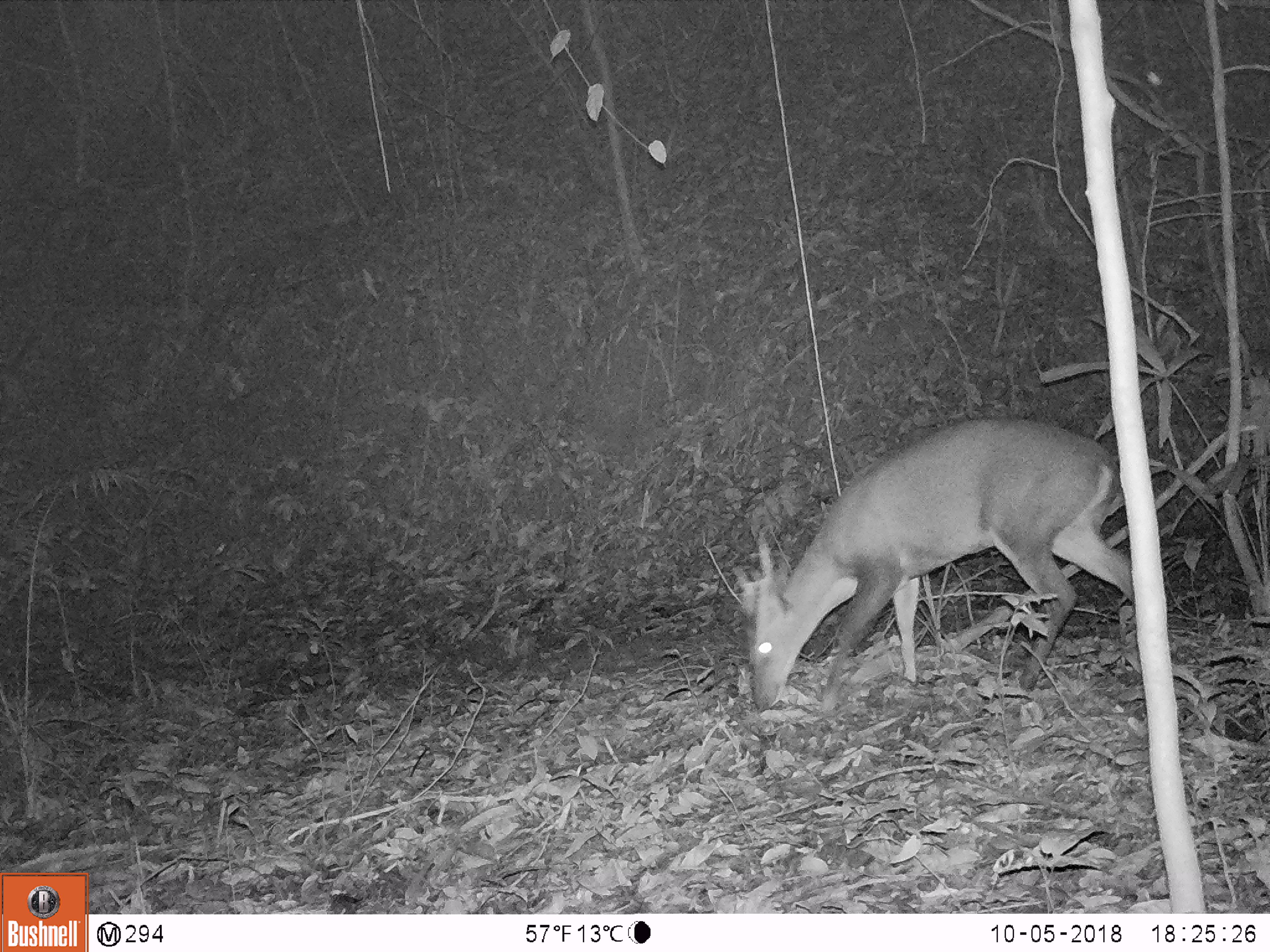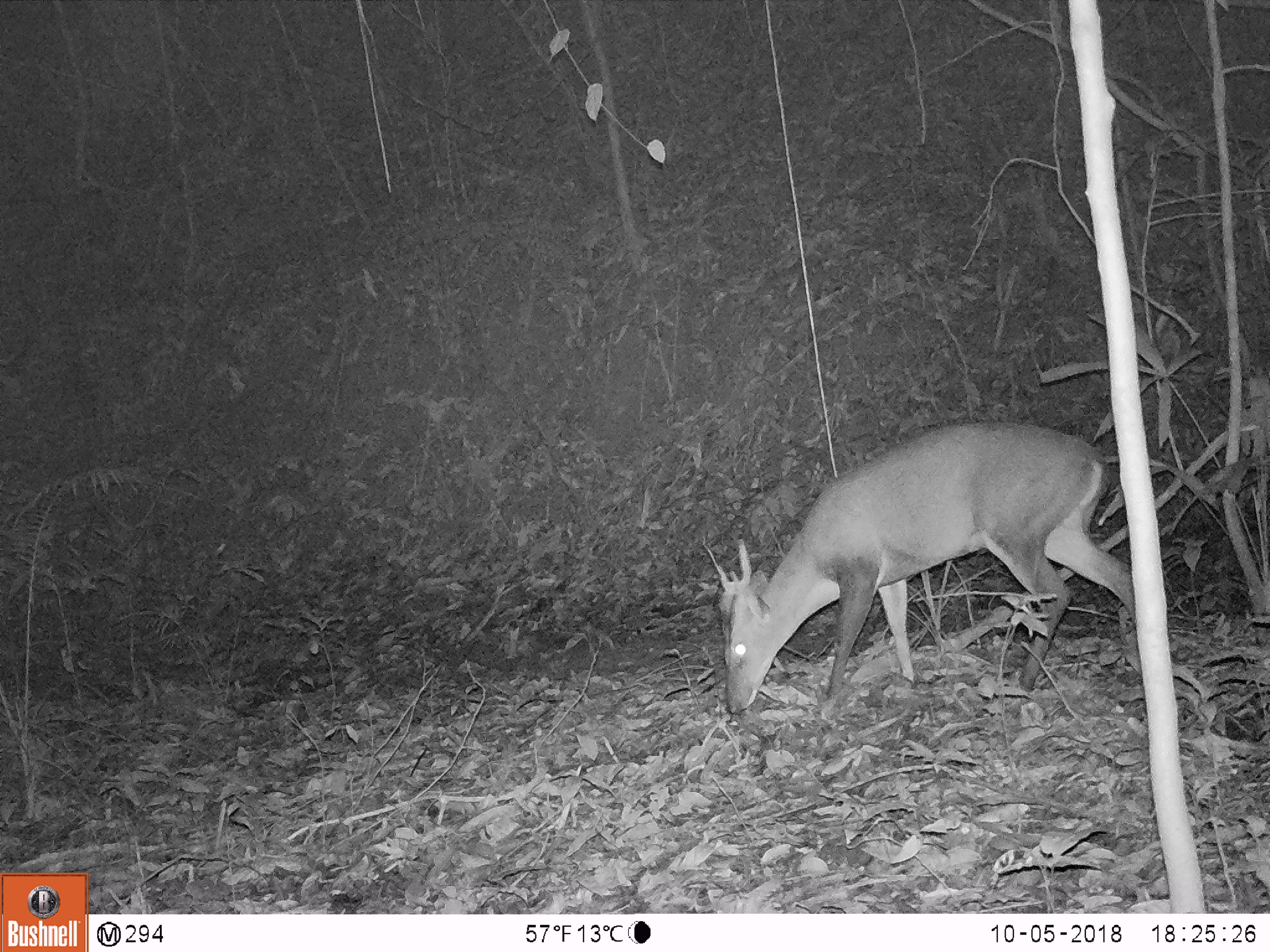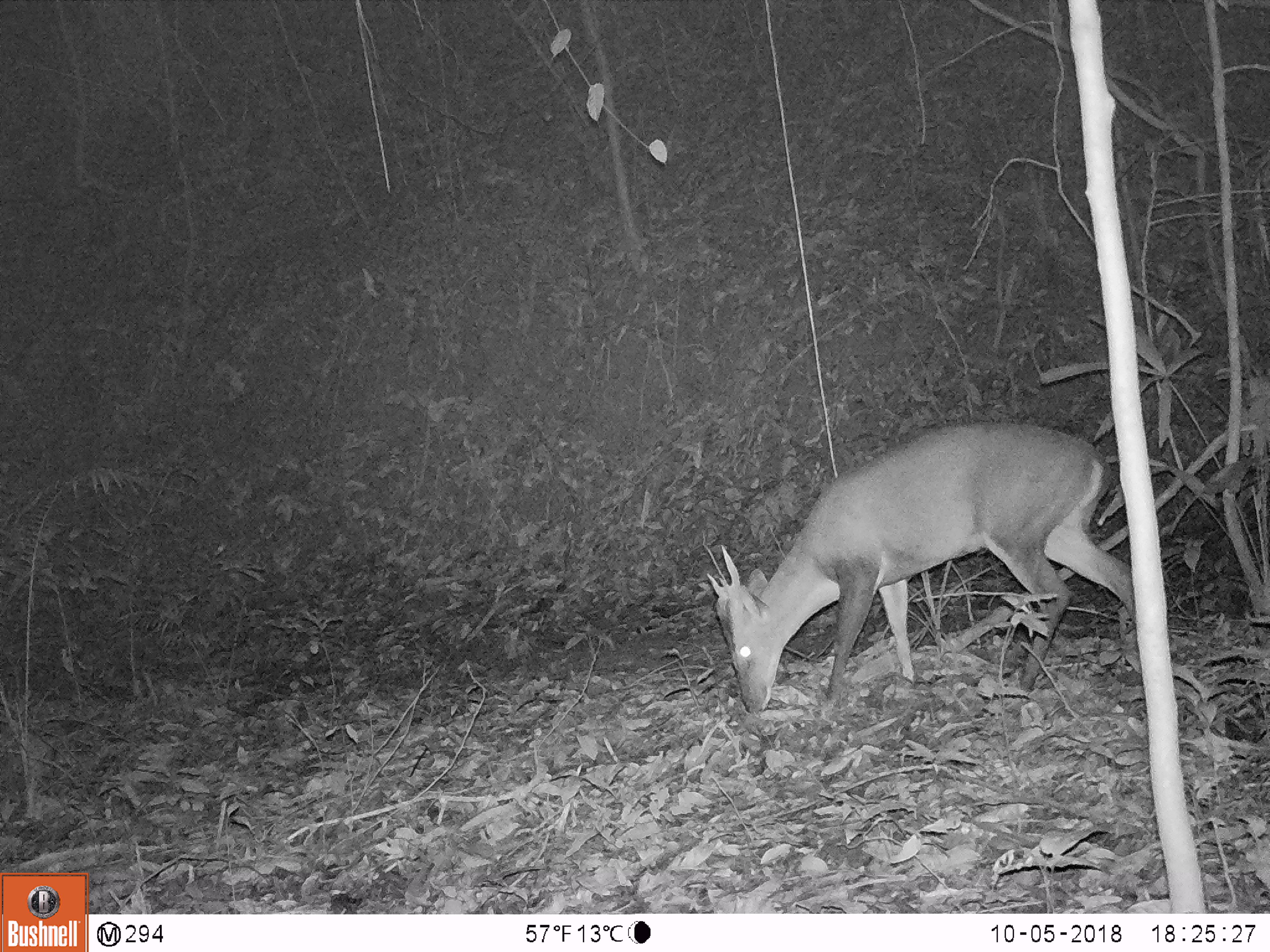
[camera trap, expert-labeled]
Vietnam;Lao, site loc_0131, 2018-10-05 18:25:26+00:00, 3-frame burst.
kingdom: Animalia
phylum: Chordata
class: Mammalia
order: Artiodactyla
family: Cervidae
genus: Muntiacus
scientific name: Muntiacus vuquangensis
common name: large-antlered muntjac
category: large antlered muntjac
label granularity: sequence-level